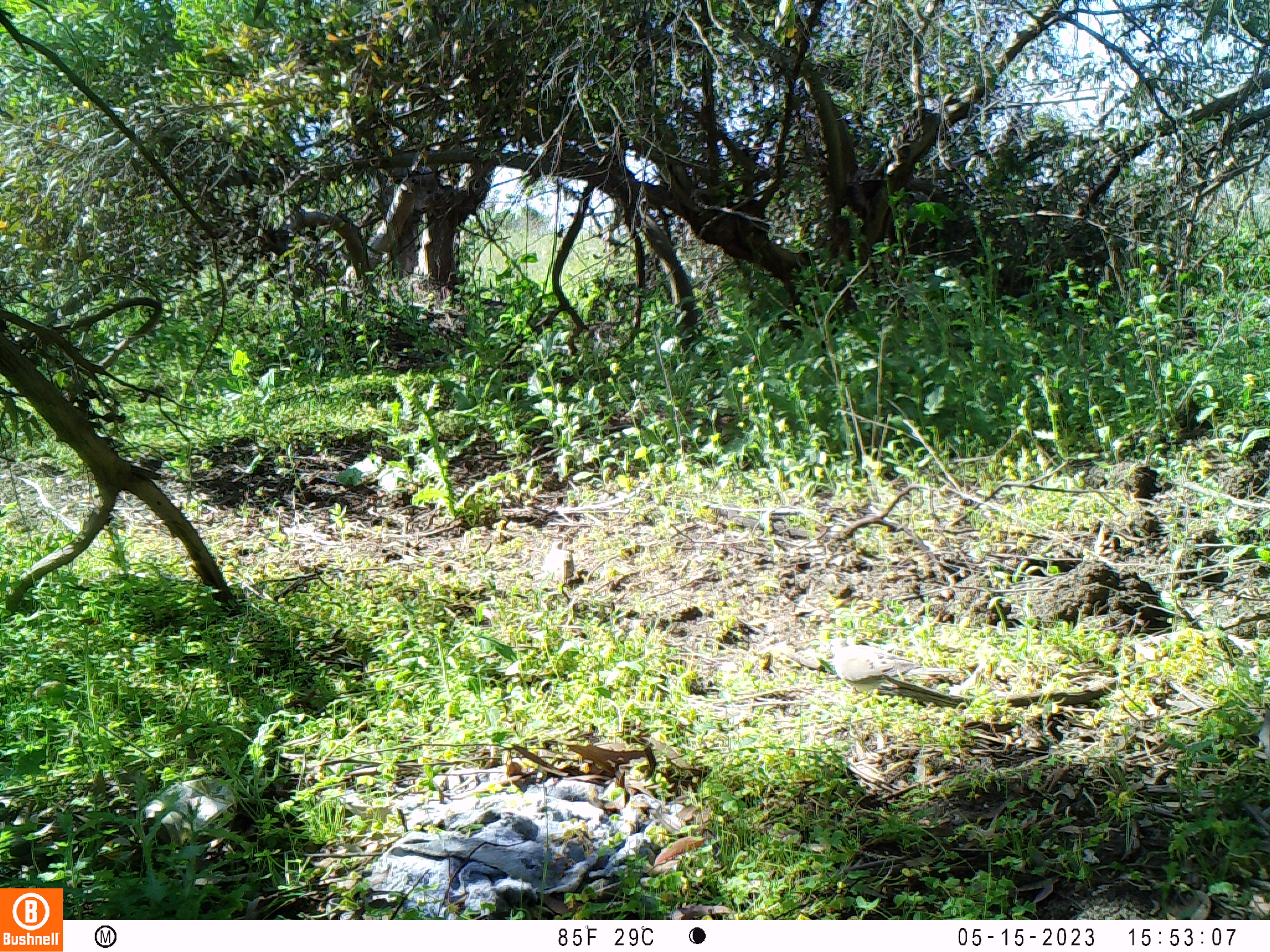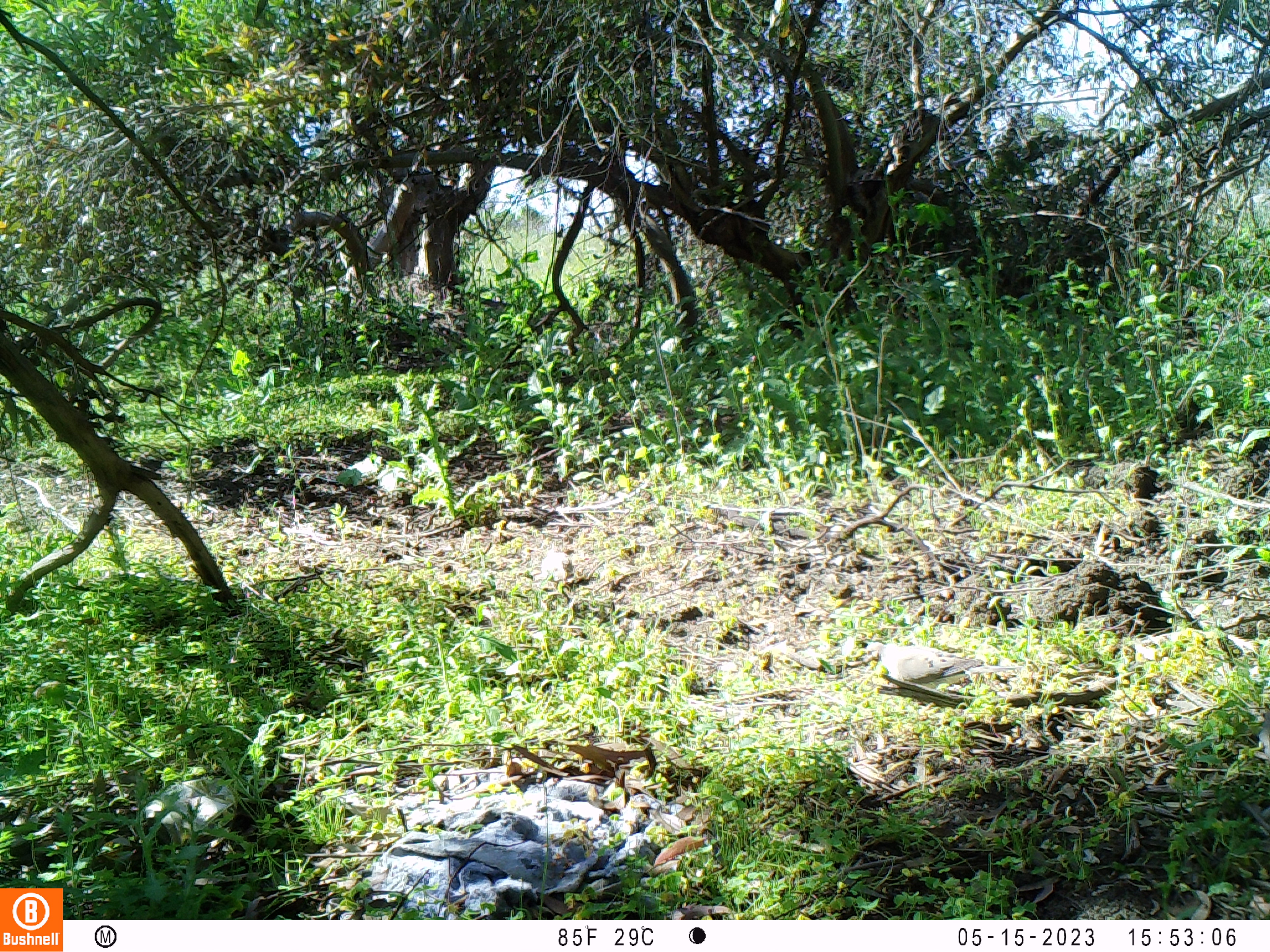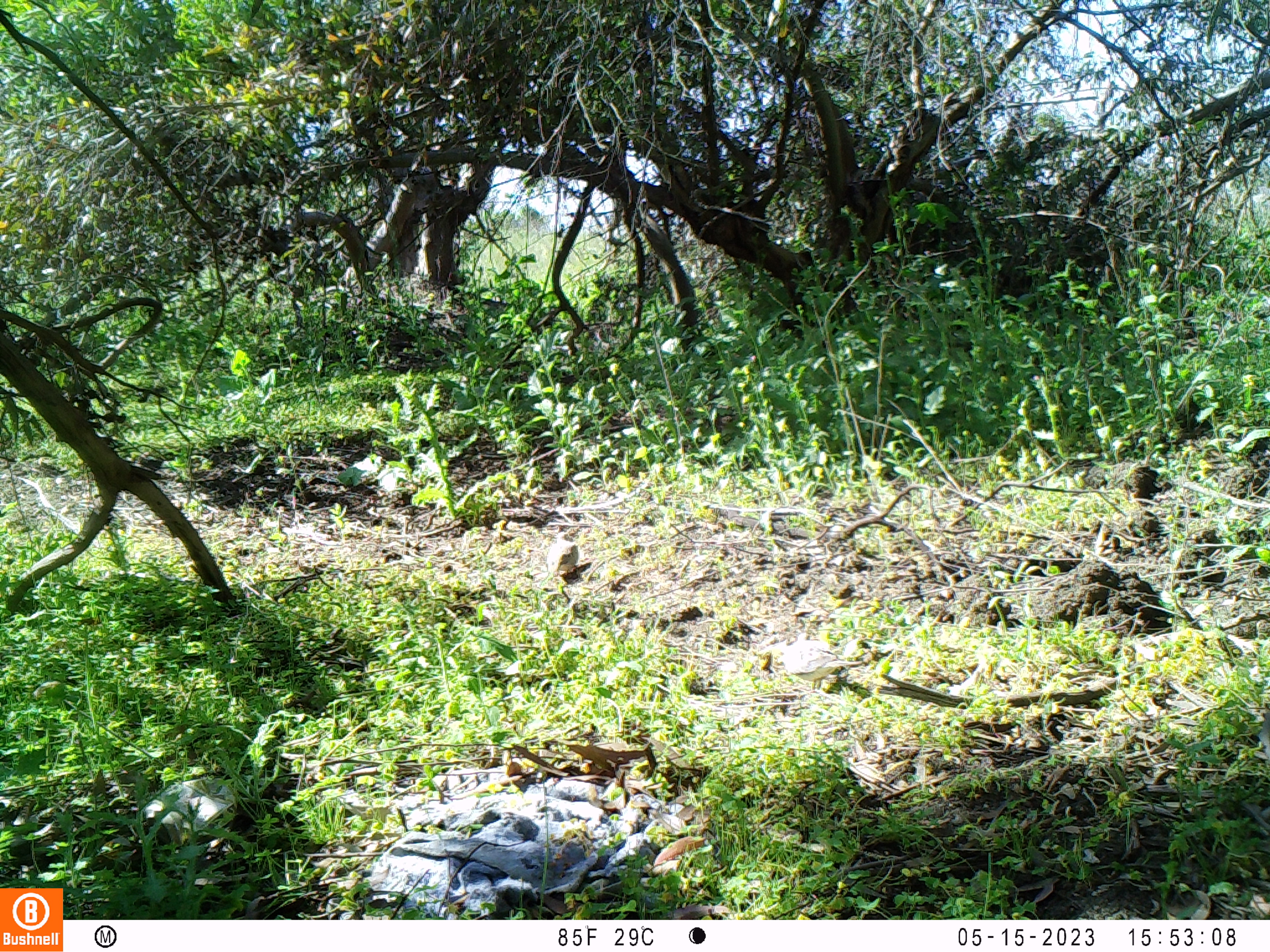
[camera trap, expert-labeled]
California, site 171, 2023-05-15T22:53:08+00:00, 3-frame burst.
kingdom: Animalia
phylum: Chordata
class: Aves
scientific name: Aves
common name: bird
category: unknown bird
Unknown bird (bird) (Aves).